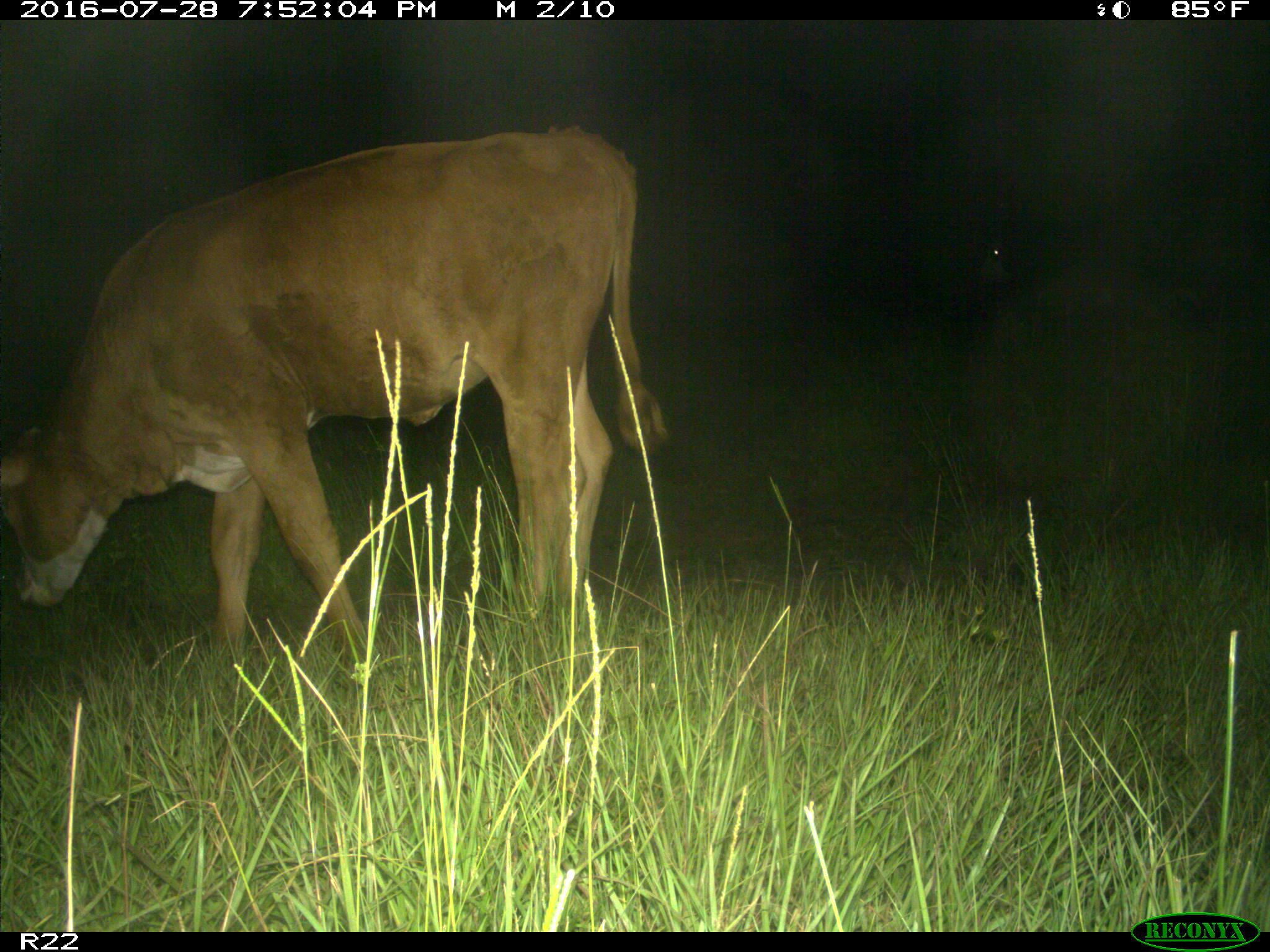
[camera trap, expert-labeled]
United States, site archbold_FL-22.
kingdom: Animalia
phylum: Chordata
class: Mammalia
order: Artiodactyla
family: Bovidae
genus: Bos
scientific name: Bos taurus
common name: domestic cow